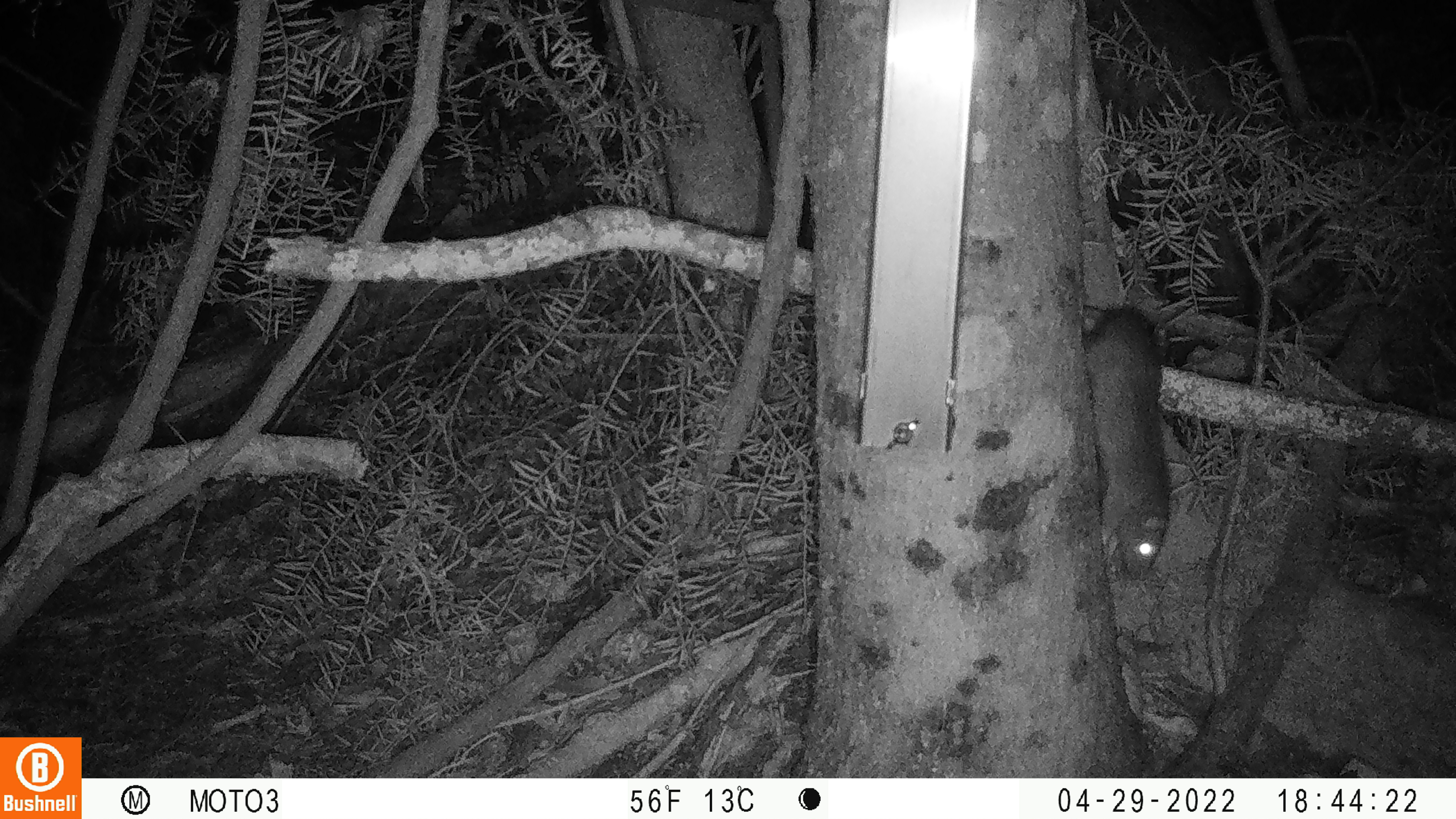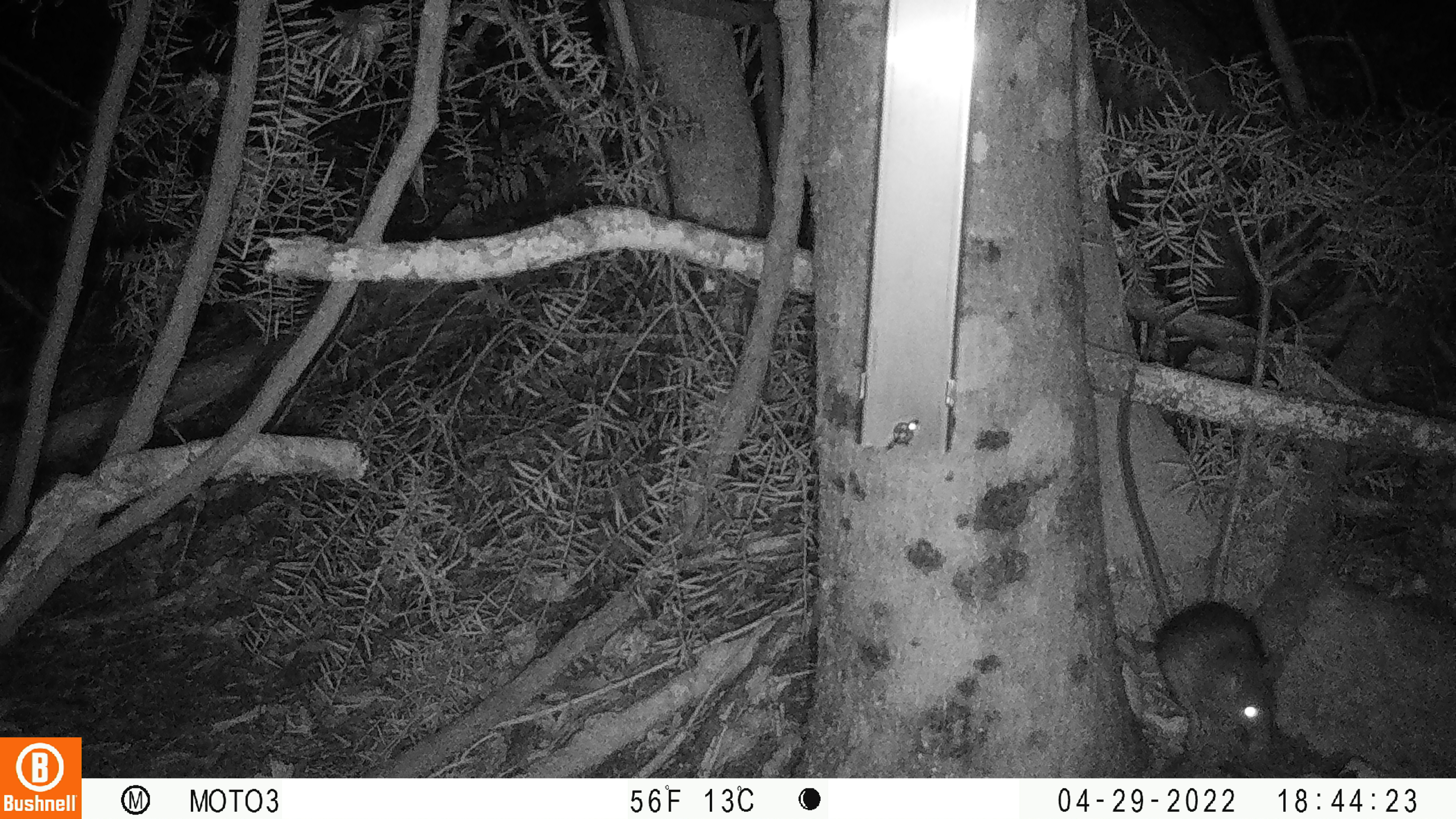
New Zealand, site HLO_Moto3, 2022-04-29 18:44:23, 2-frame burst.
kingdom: Animalia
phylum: Chordata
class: Mammalia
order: Rodentia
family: Muridae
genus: Rattus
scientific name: Rattus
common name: rat